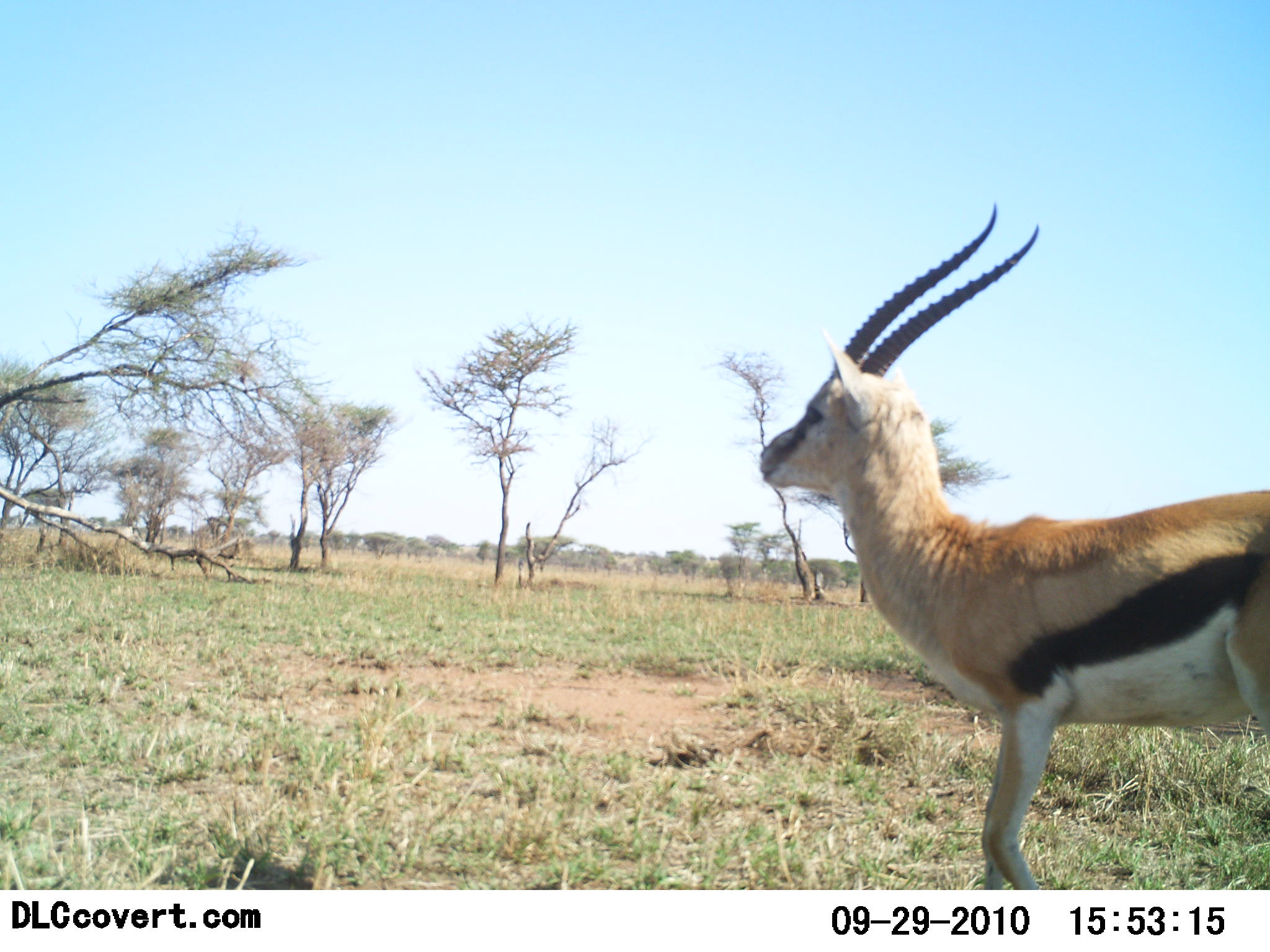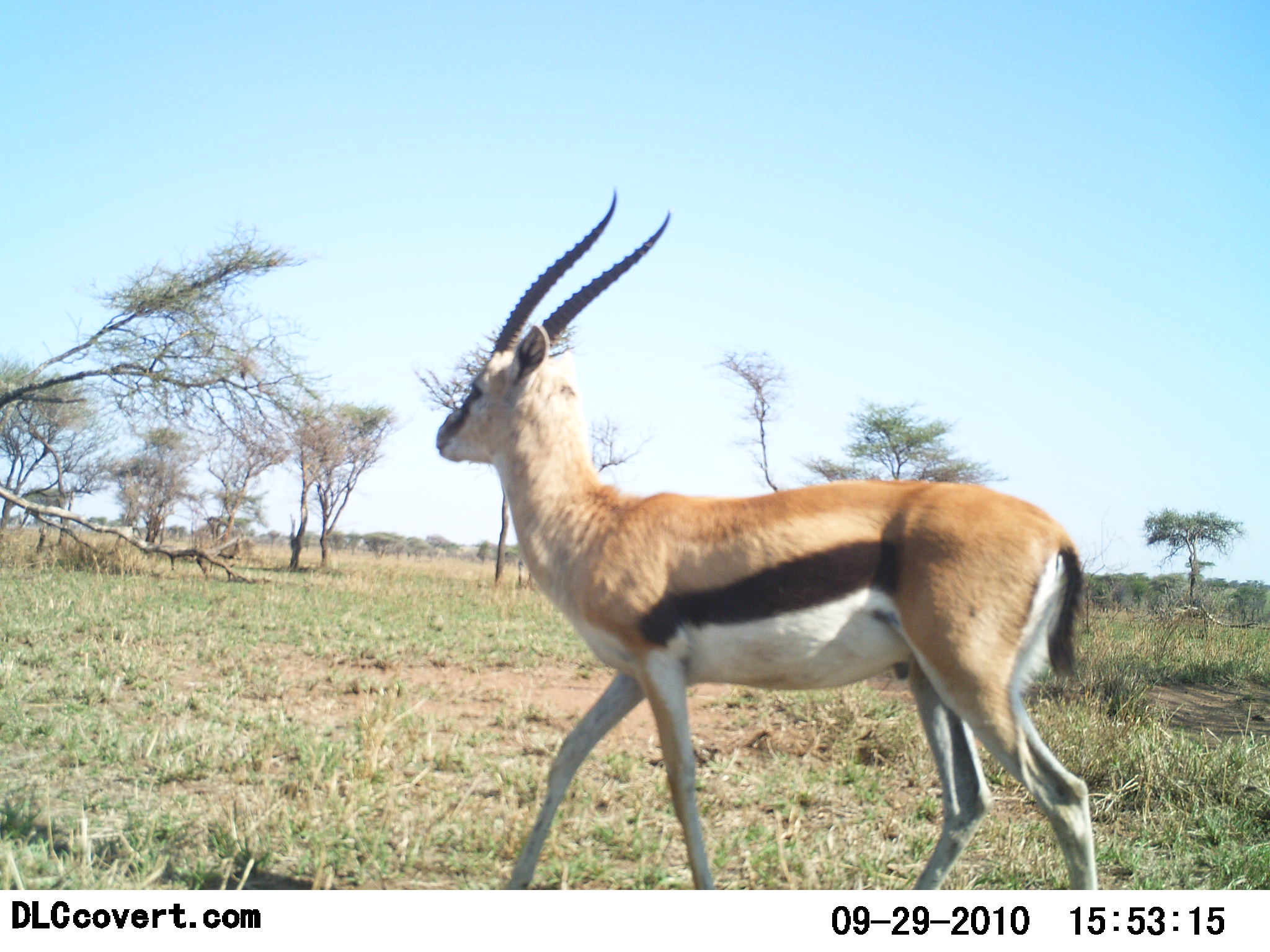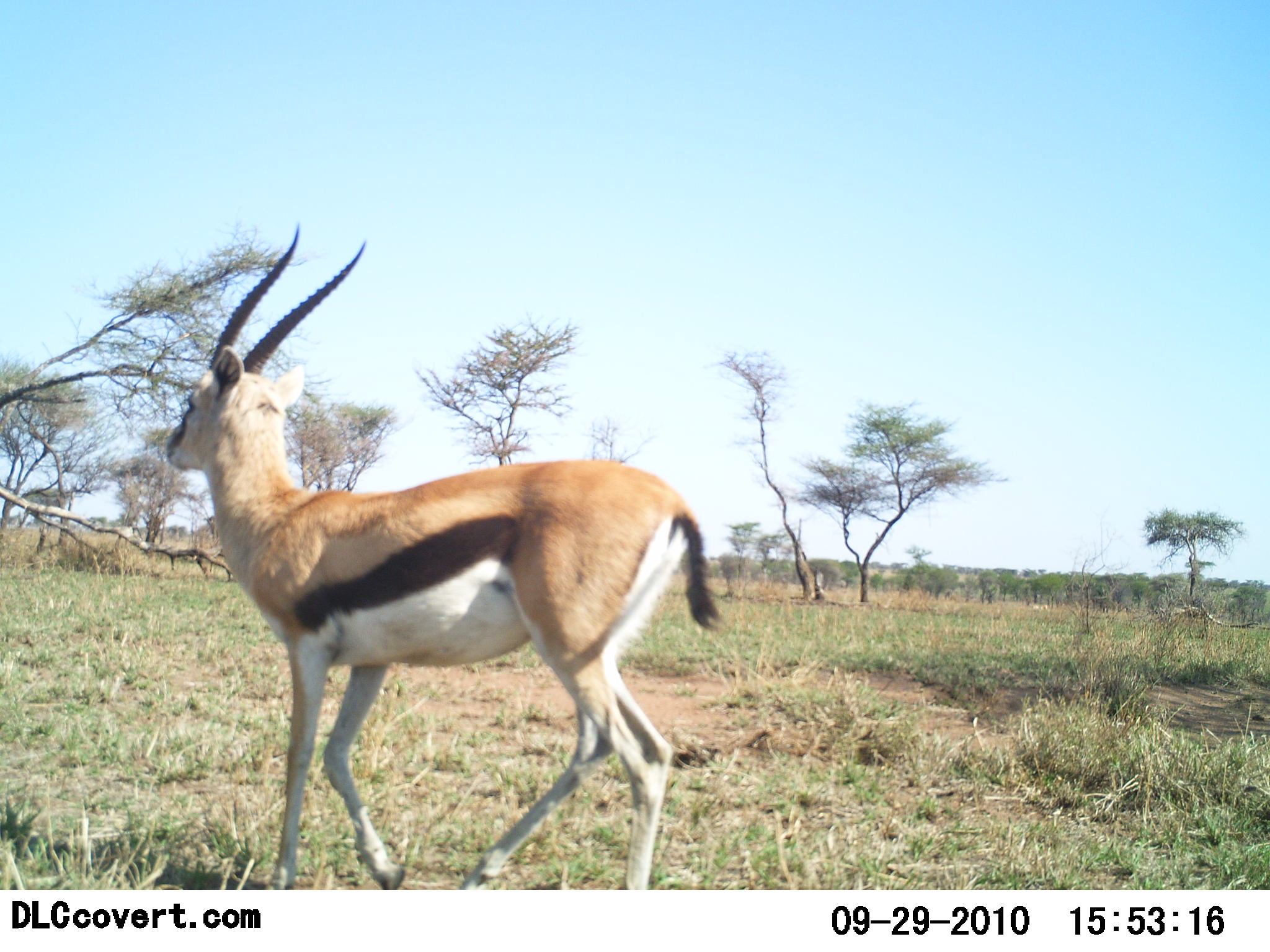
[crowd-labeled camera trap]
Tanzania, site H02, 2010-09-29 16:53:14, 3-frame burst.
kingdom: Animalia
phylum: Chordata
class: Mammalia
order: Artiodactyla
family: Bovidae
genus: Eudorcas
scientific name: Eudorcas thomsonii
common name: thomson's gazelle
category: gazellethomsons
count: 1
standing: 4%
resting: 0%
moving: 96%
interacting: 0%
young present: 0%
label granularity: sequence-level